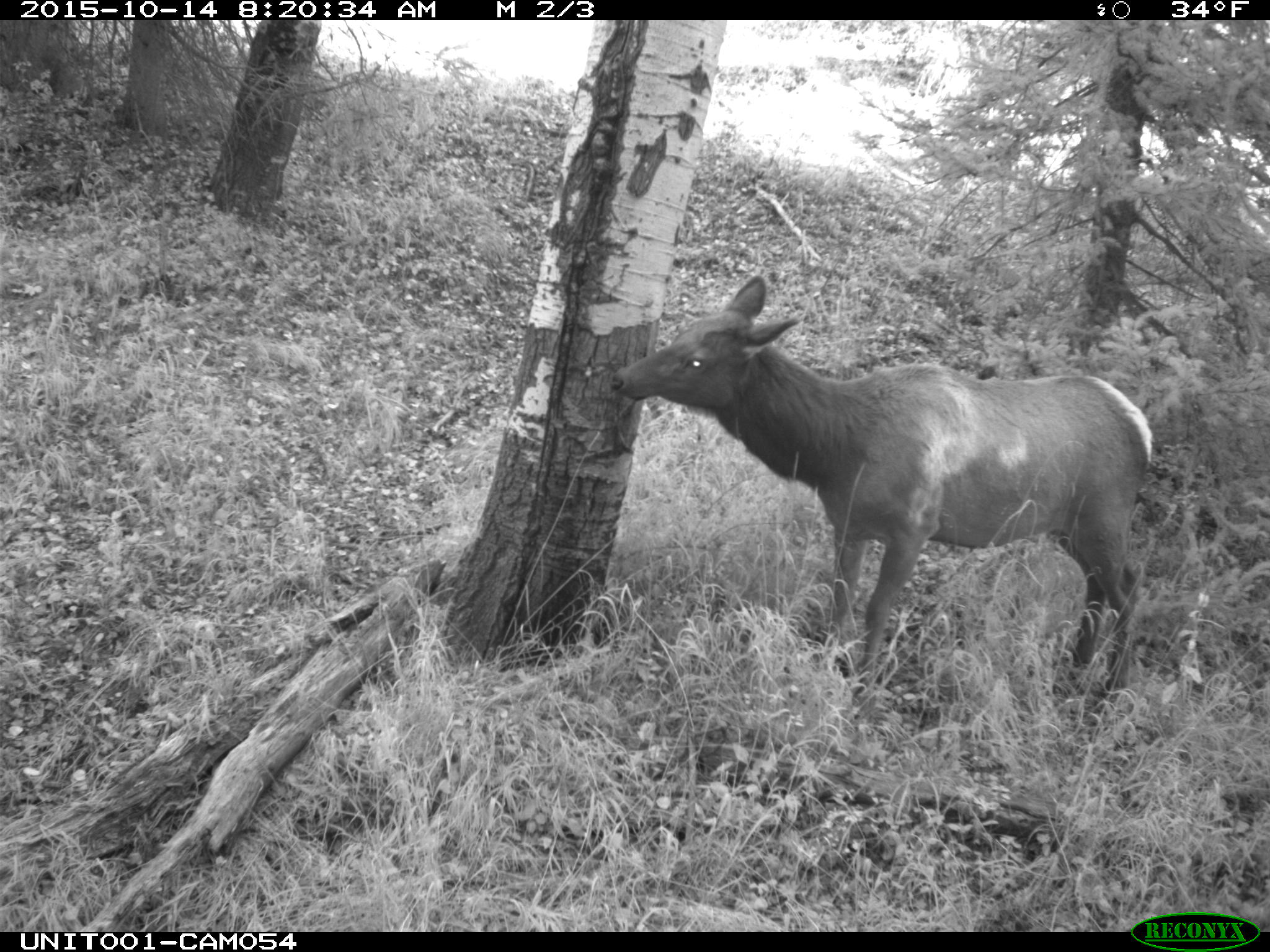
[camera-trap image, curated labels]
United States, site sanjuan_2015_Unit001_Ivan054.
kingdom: Animalia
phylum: Chordata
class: Mammalia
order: Artiodactyla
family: Cervidae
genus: Cervus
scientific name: Cervus elaphus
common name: red deer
Cervus elaphus (red deer).